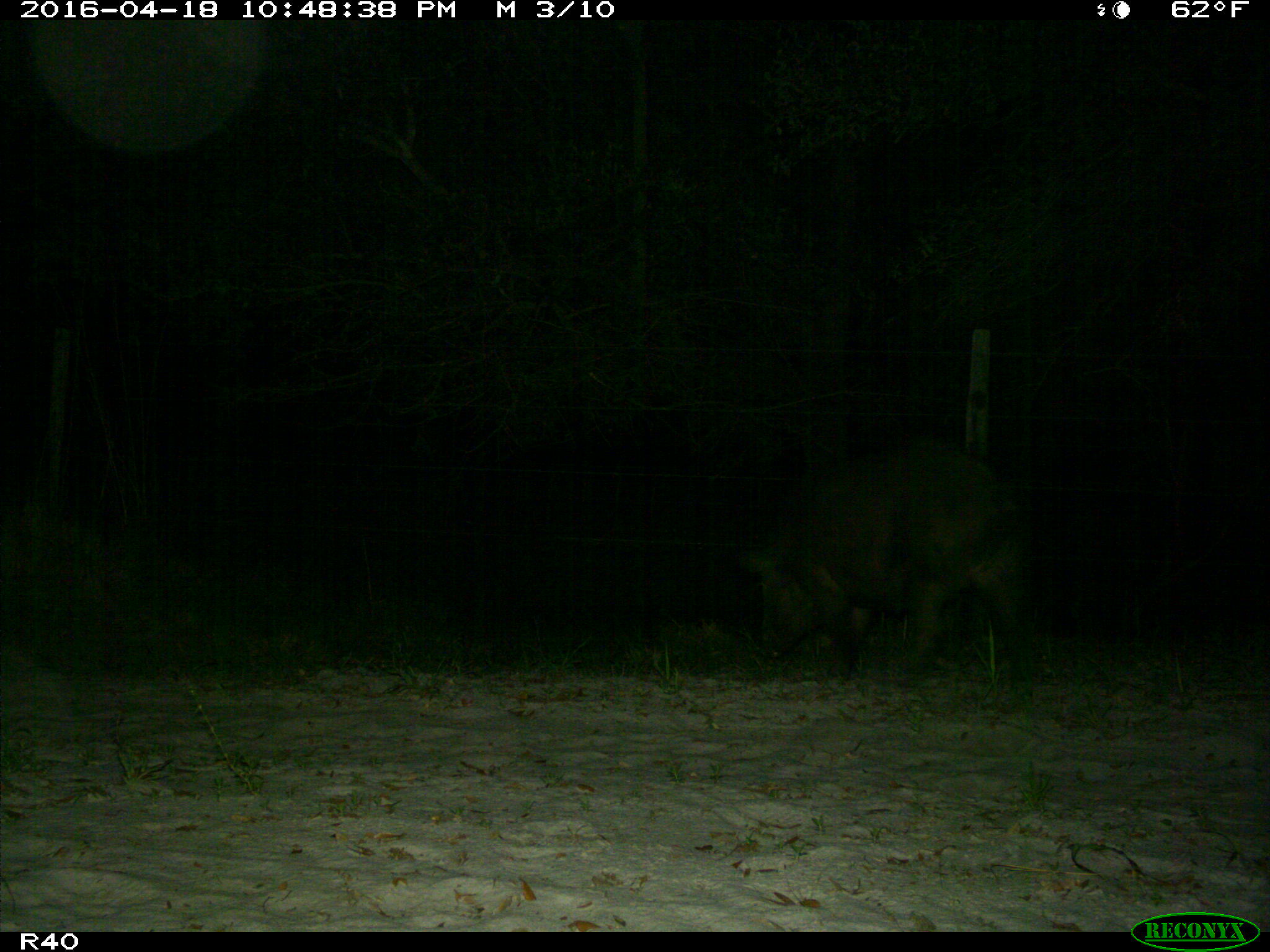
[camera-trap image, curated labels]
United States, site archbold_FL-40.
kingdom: Animalia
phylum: Chordata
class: Mammalia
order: Artiodactyla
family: Suidae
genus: Sus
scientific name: Sus scrofa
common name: wild boar